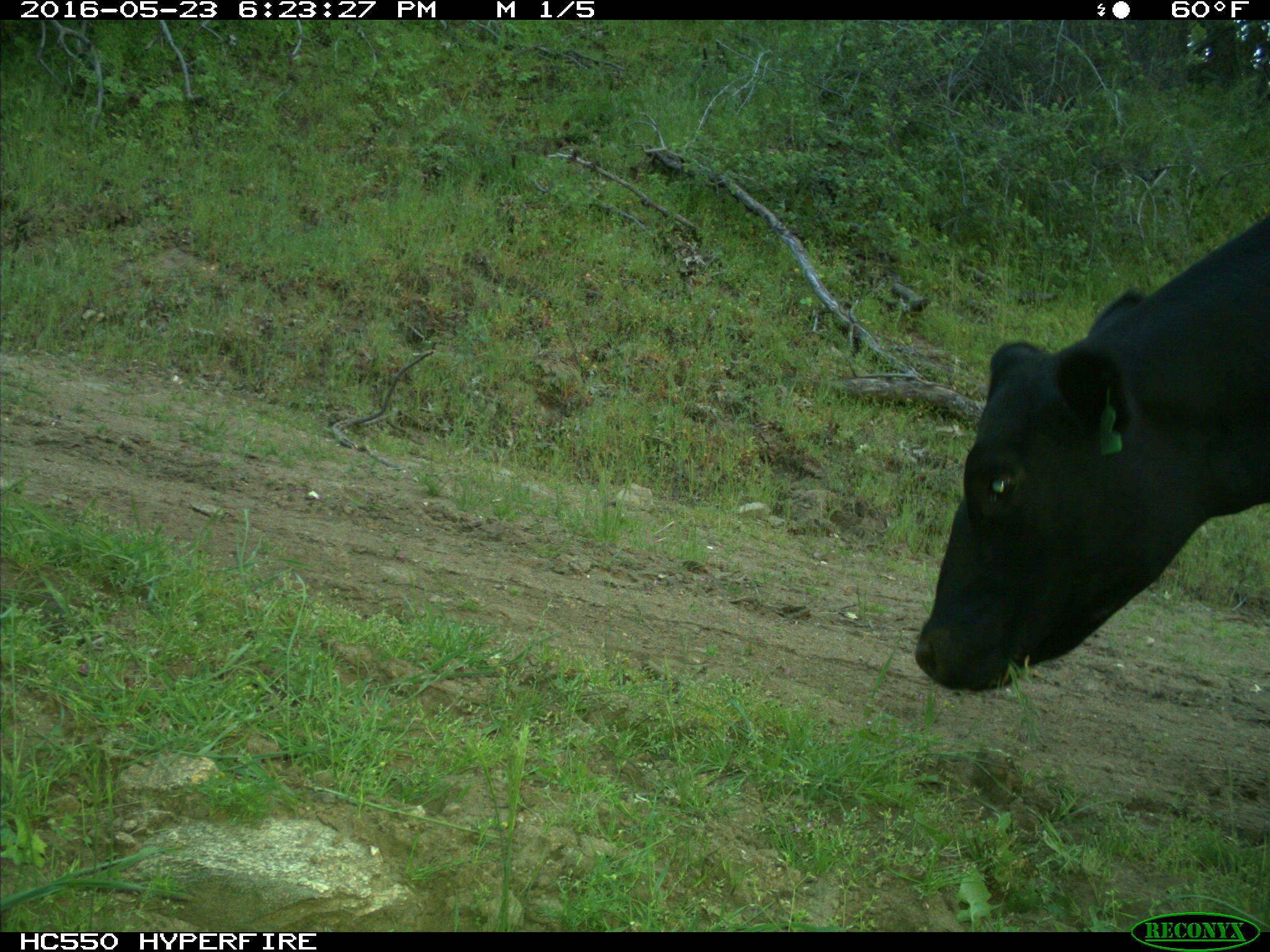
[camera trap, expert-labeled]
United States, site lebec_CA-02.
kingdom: Animalia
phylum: Chordata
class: Mammalia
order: Artiodactyla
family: Bovidae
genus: Bos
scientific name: Bos taurus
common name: domestic cow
Bos taurus (domestic cow).